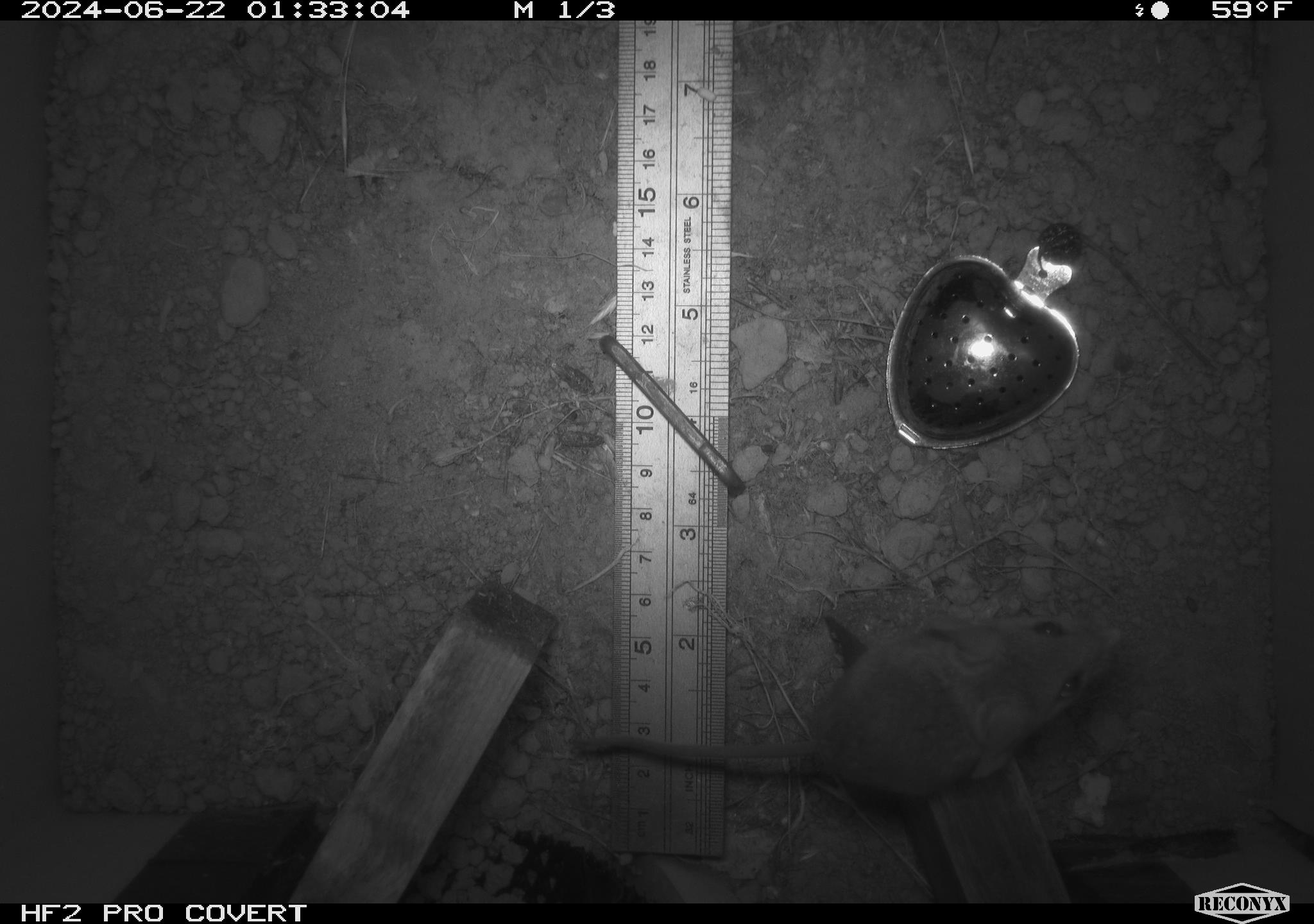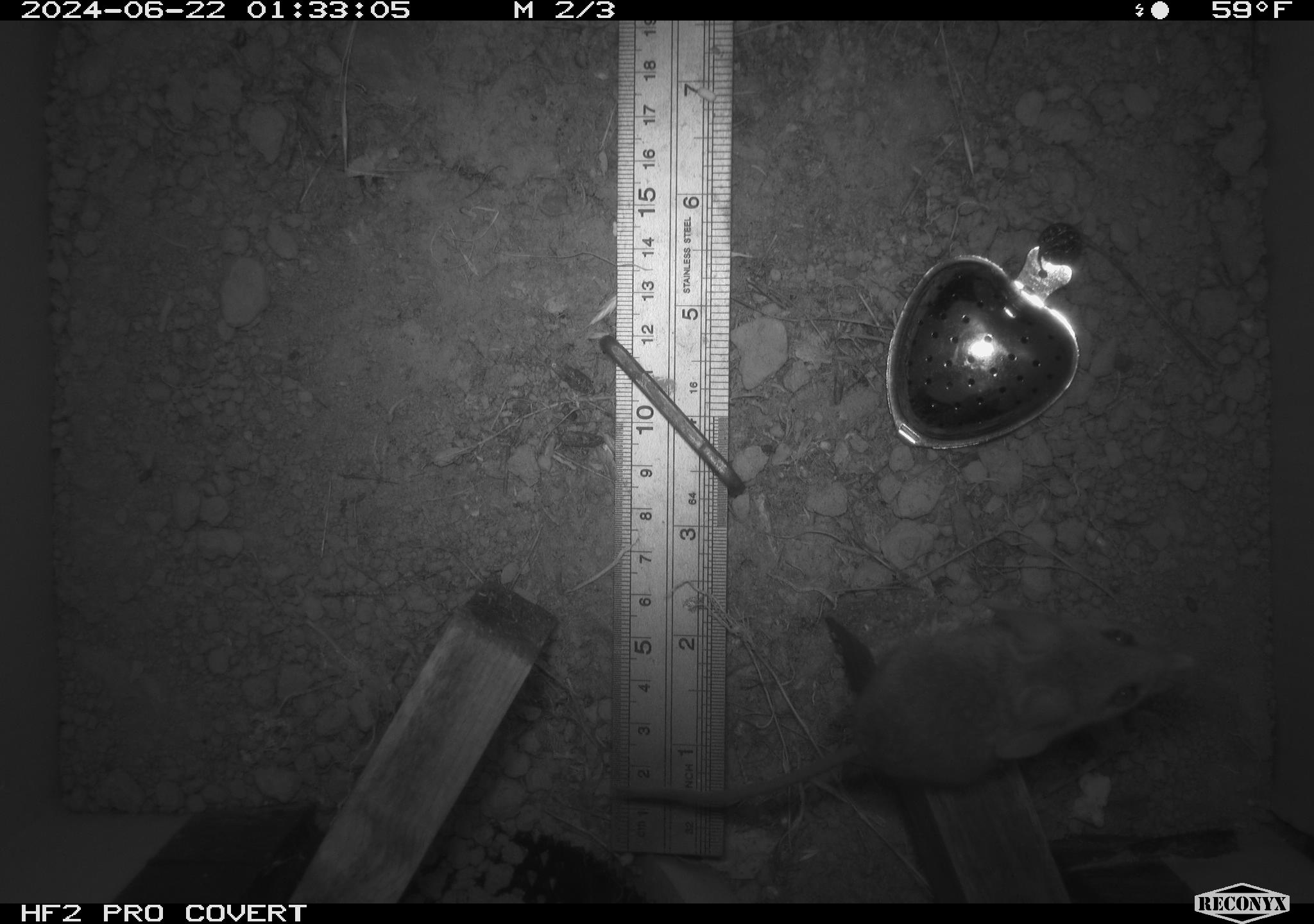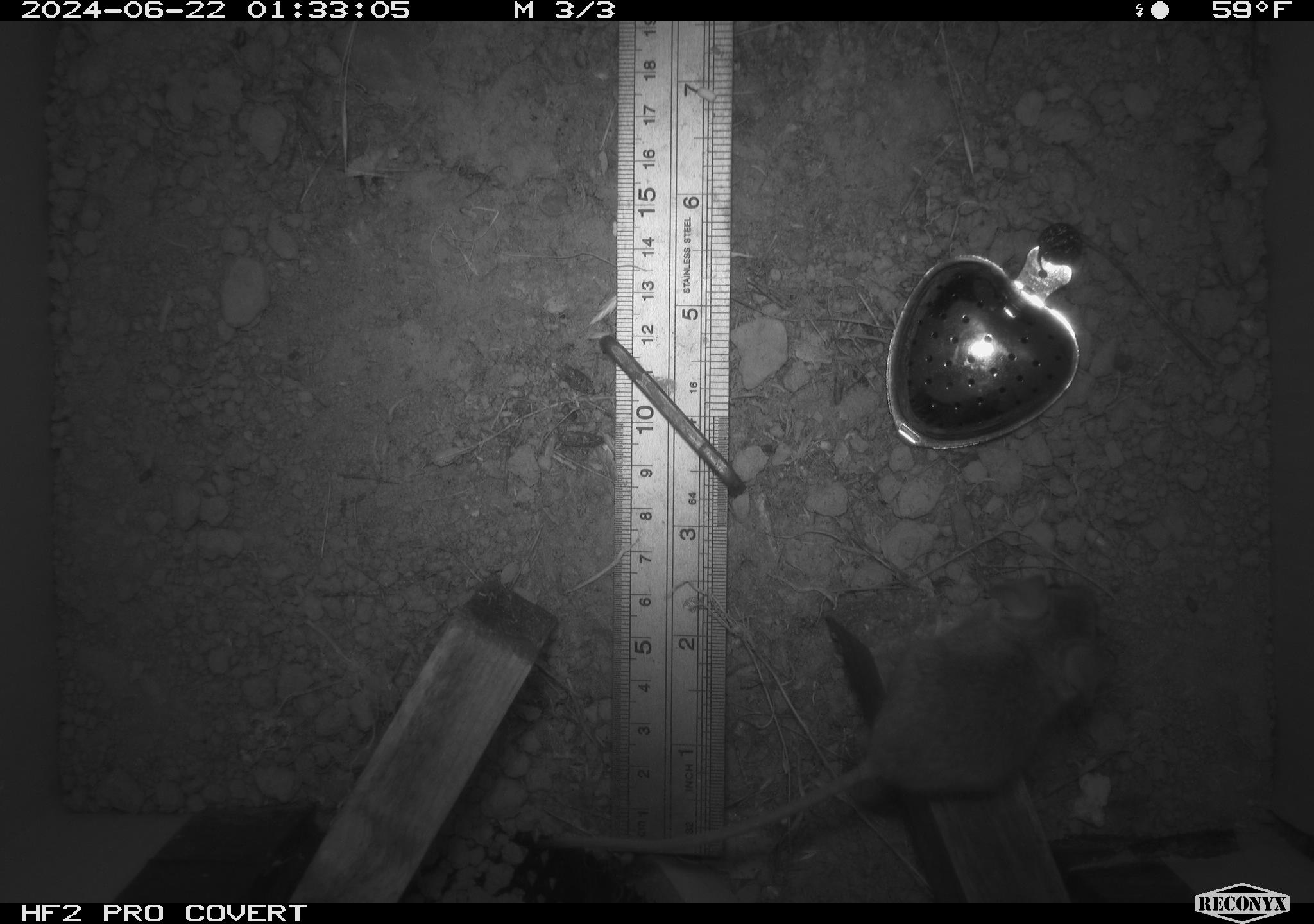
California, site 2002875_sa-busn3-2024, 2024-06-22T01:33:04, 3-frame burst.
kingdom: Animalia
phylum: Chordata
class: Mammalia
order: Rodentia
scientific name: Rodentia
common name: mouse species